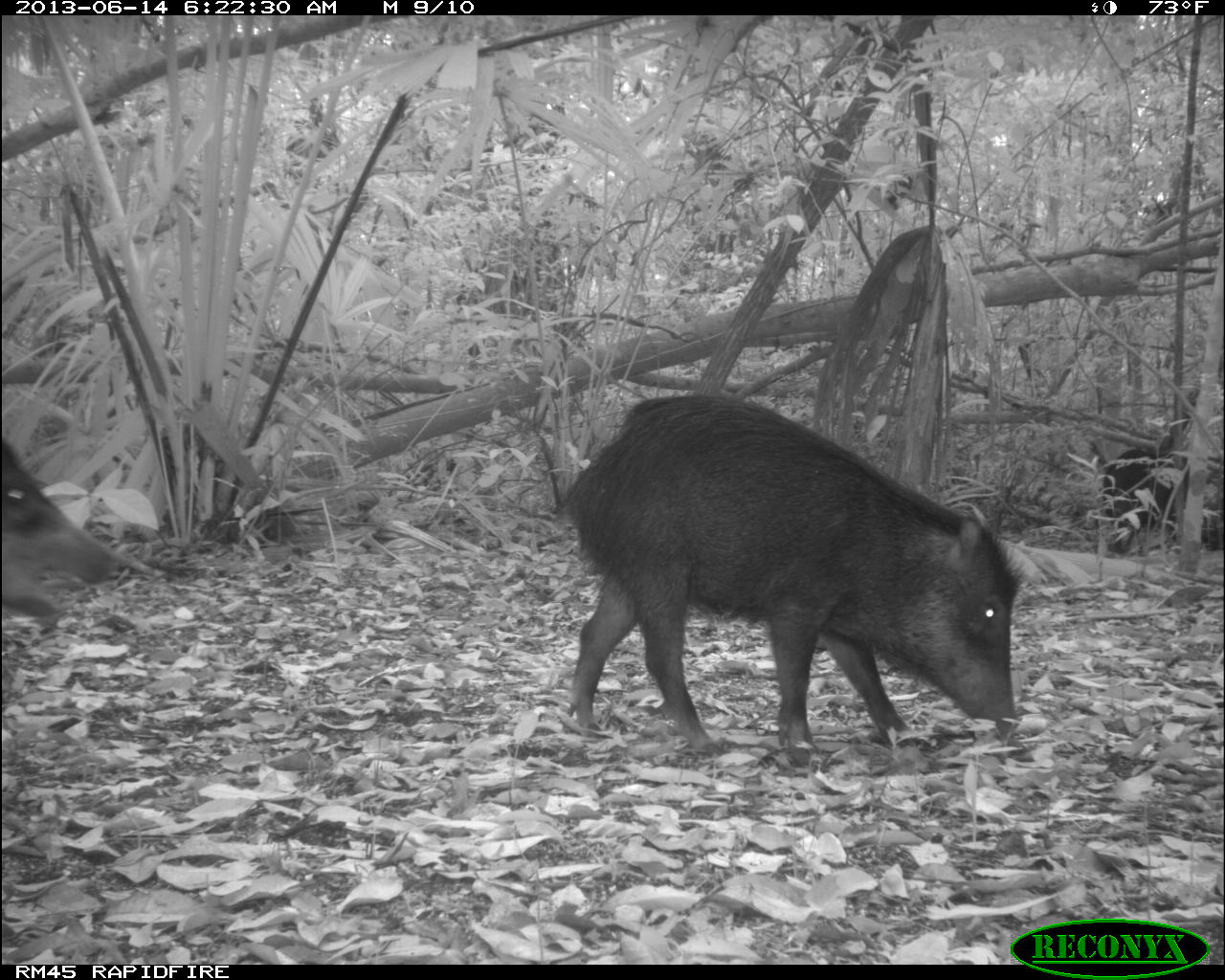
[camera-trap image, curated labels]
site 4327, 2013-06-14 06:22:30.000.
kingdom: Animalia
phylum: Chordata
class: Mammalia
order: Artiodactyla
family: Tayassuidae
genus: Tayassu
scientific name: Tayassu pecari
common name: white-lipped peccary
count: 9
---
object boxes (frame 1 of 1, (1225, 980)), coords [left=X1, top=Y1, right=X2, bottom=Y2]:
tayassu pecari: [left=567, top=392, right=1020, bottom=758]; [left=1, top=437, right=121, bottom=620]